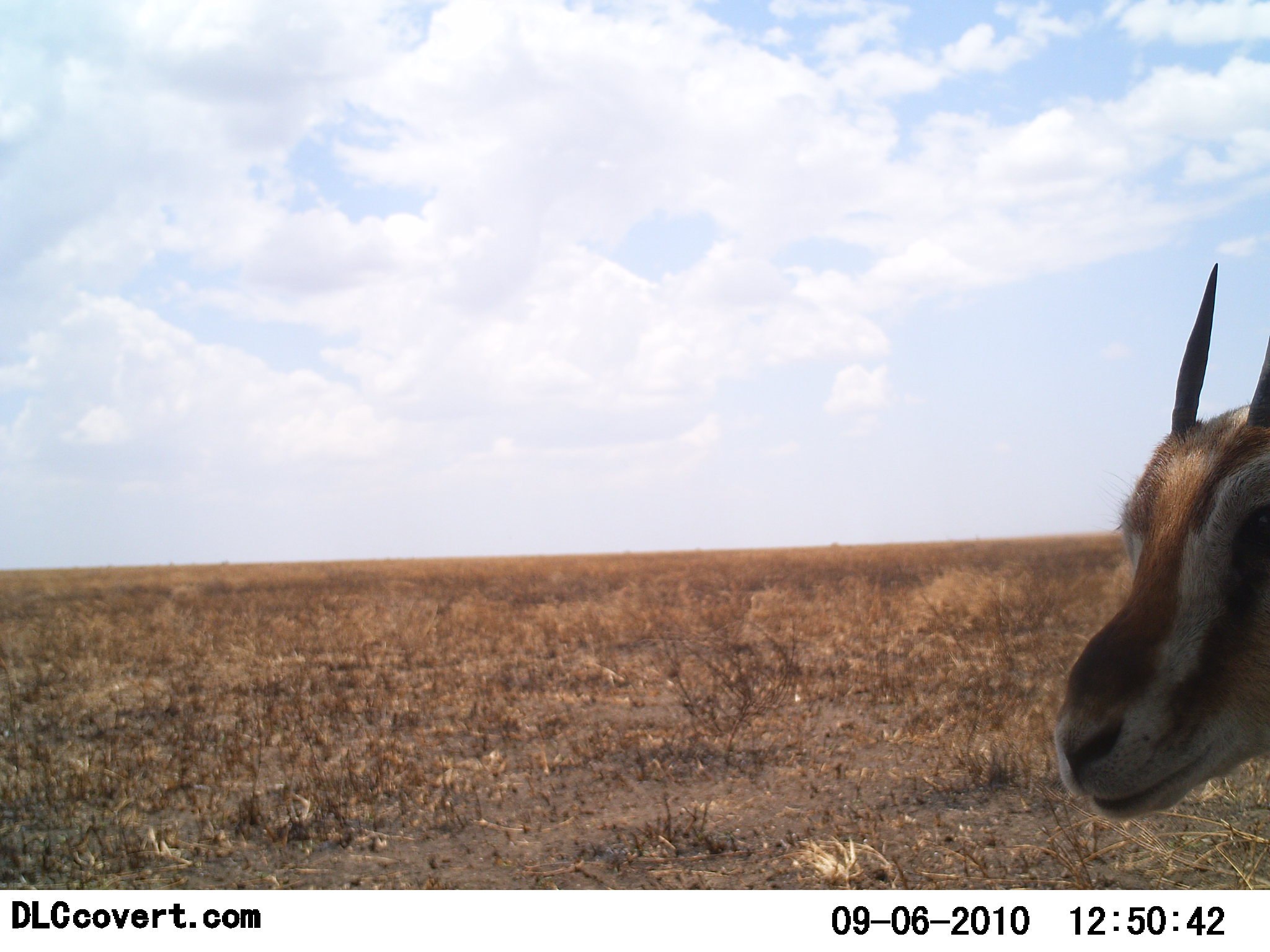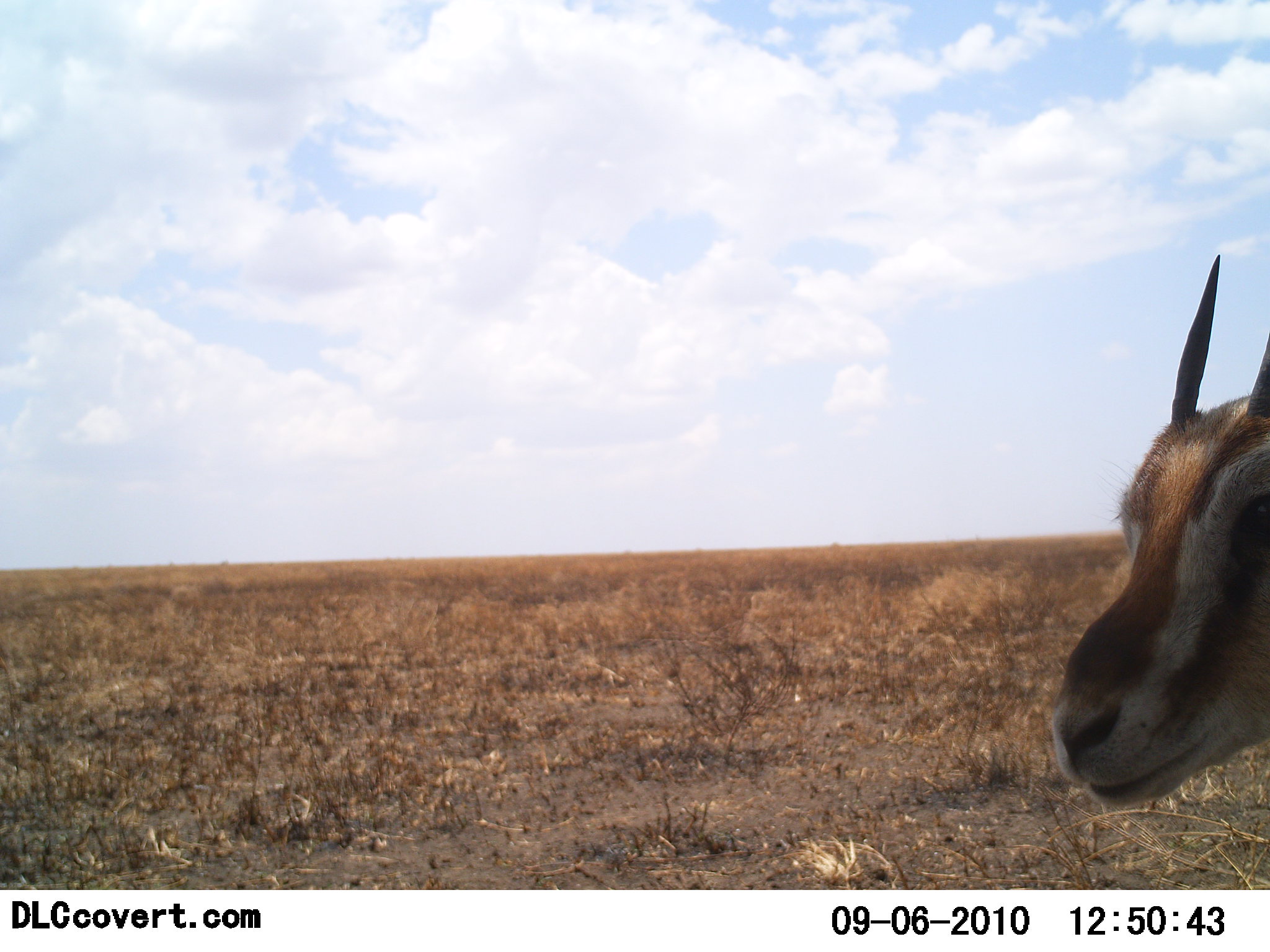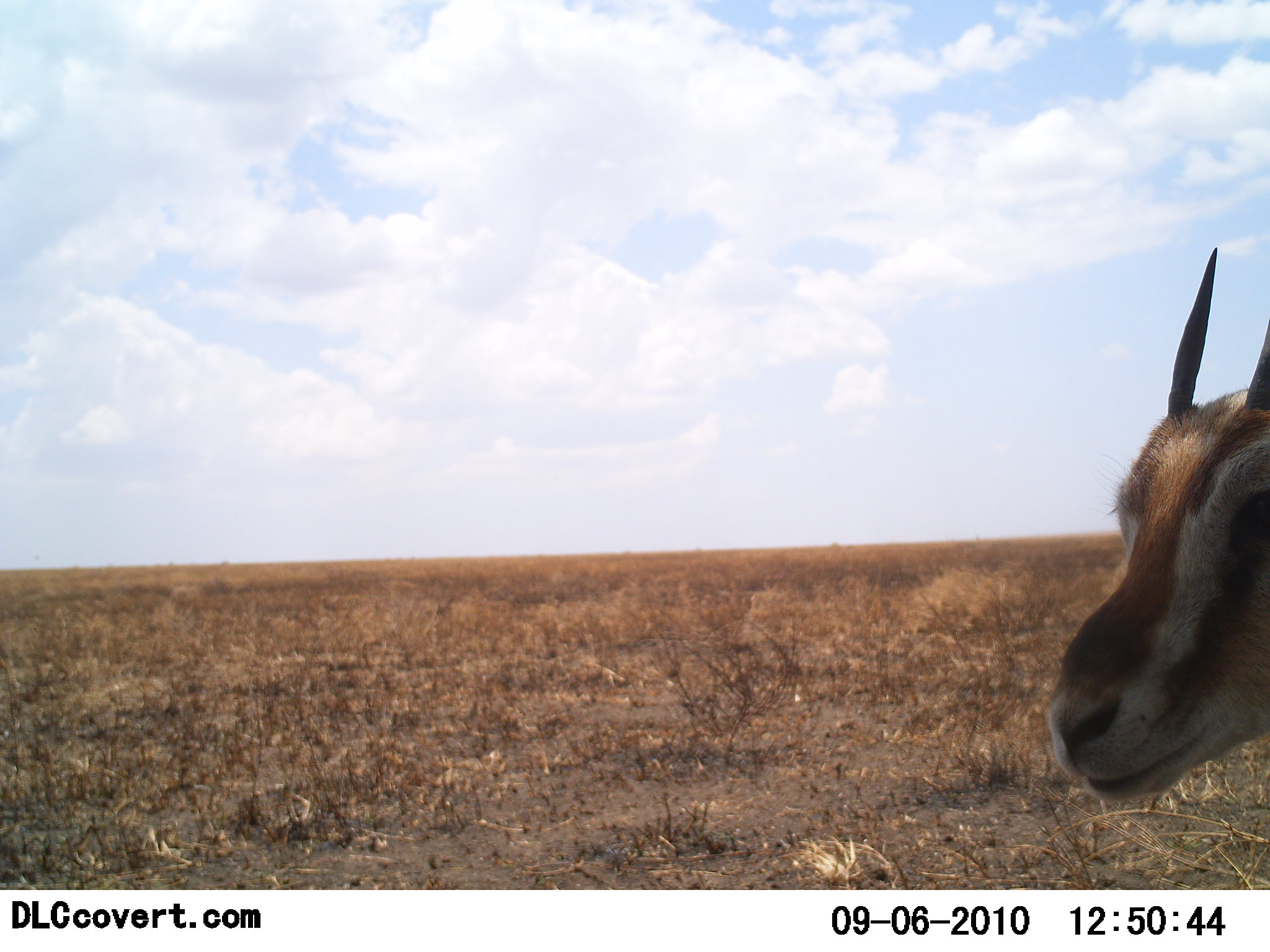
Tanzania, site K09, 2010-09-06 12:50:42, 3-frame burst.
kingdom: Animalia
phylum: Chordata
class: Mammalia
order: Artiodactyla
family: Bovidae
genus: Eudorcas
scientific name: Eudorcas thomsonii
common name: thomson's gazelle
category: gazellethomsons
Gazellethomsons (thomson's gazelle) (Eudorcas thomsonii), count 1. Behavior (volunteer vote fractions): standing 93%, resting 0%, moving 7%, interacting 0%. Young present (vote fraction): 7%. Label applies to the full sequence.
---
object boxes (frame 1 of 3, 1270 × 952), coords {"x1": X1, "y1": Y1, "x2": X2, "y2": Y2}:
animal: {"x1": 1052, "y1": 262, "x2": 1270, "y2": 822}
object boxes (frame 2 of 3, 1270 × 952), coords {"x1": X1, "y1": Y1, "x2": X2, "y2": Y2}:
animal: {"x1": 1053, "y1": 255, "x2": 1270, "y2": 813}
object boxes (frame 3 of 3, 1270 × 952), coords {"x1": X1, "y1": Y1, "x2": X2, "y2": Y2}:
animal: {"x1": 1054, "y1": 247, "x2": 1270, "y2": 805}